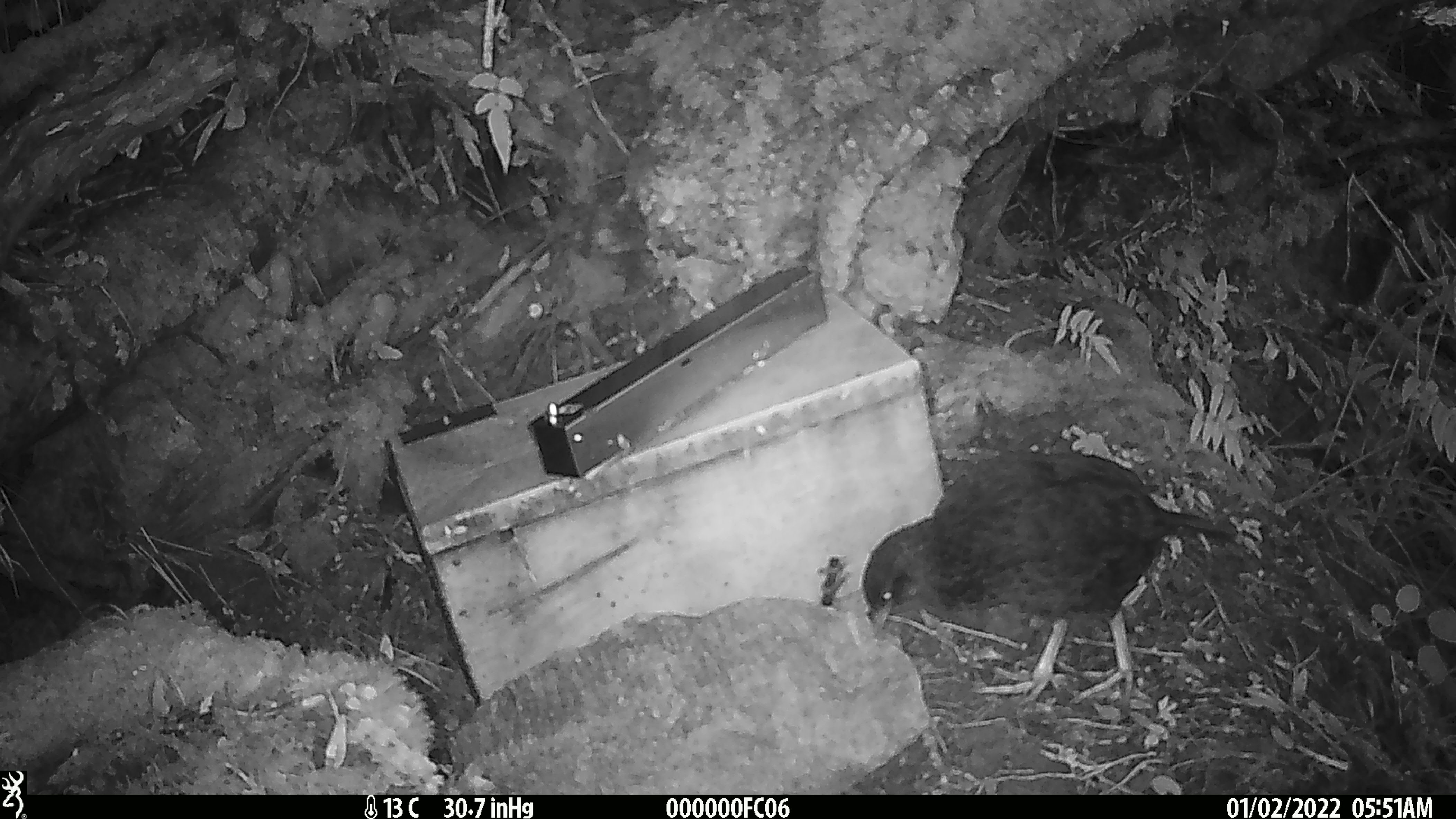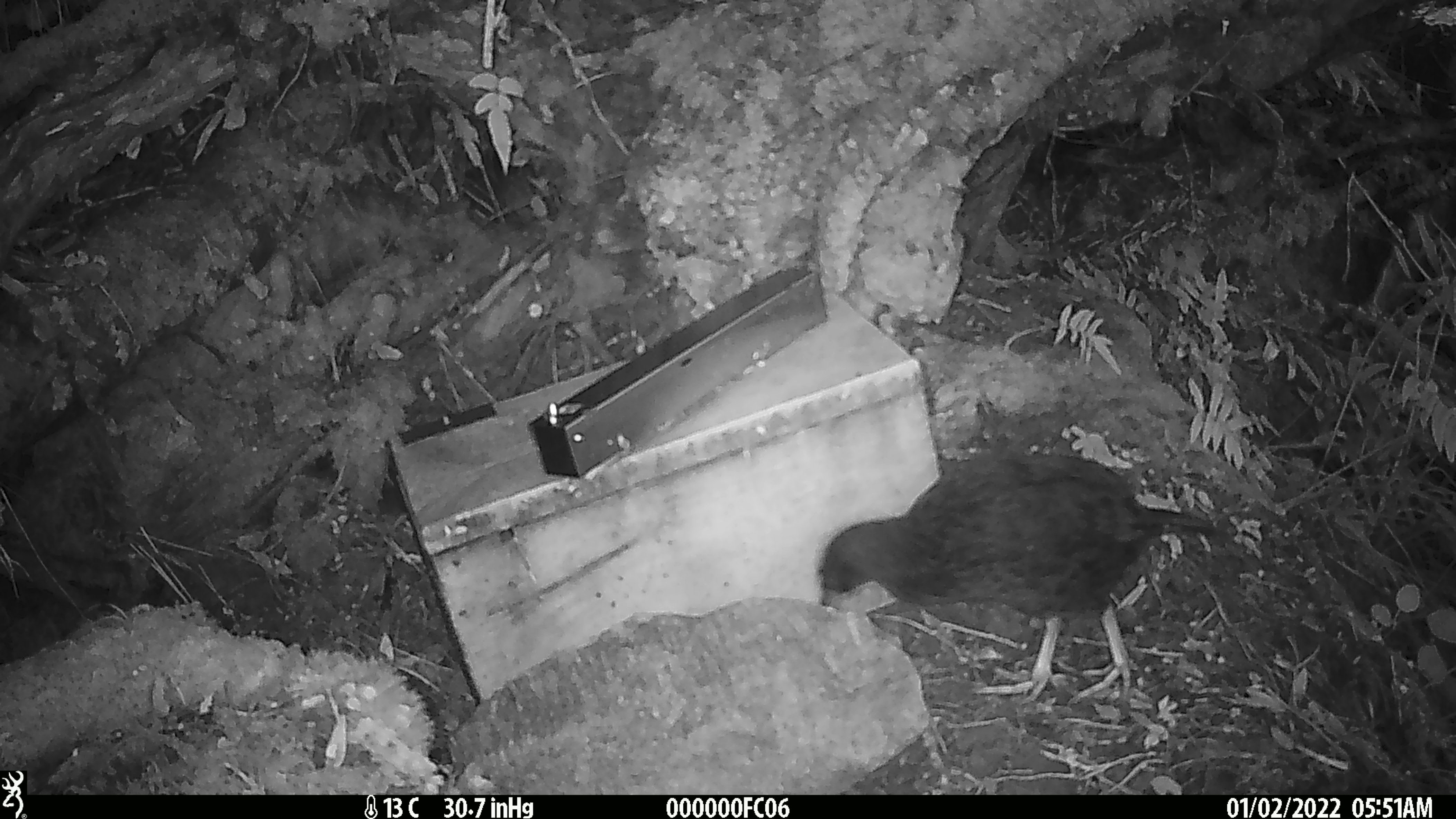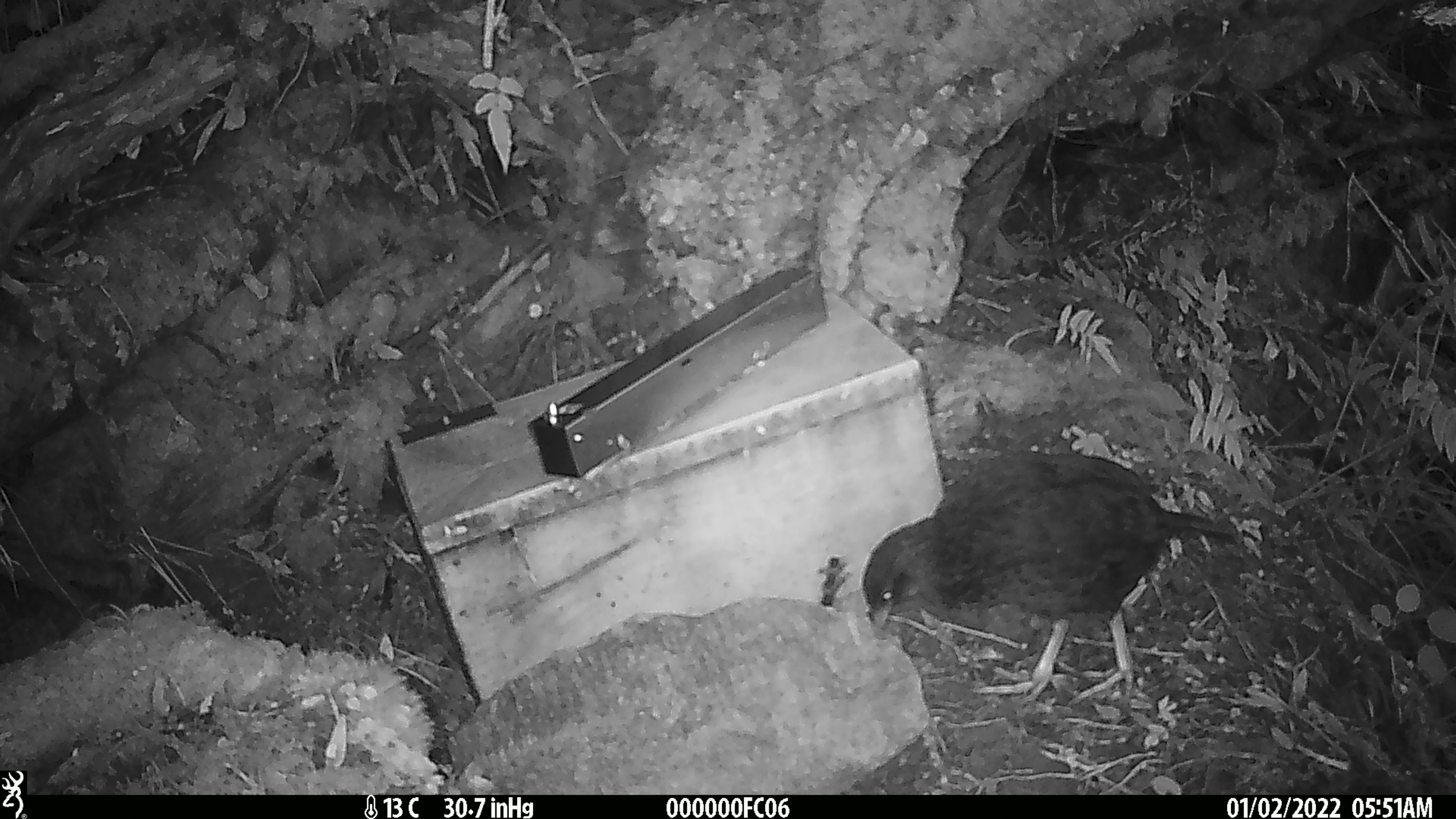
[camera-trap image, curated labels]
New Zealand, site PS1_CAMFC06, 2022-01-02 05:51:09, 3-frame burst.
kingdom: Animalia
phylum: Chordata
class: Aves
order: Gruiformes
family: Rallidae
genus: Gallirallus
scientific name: Gallirallus australis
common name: weka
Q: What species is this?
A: Weka (Gallirallus australis).